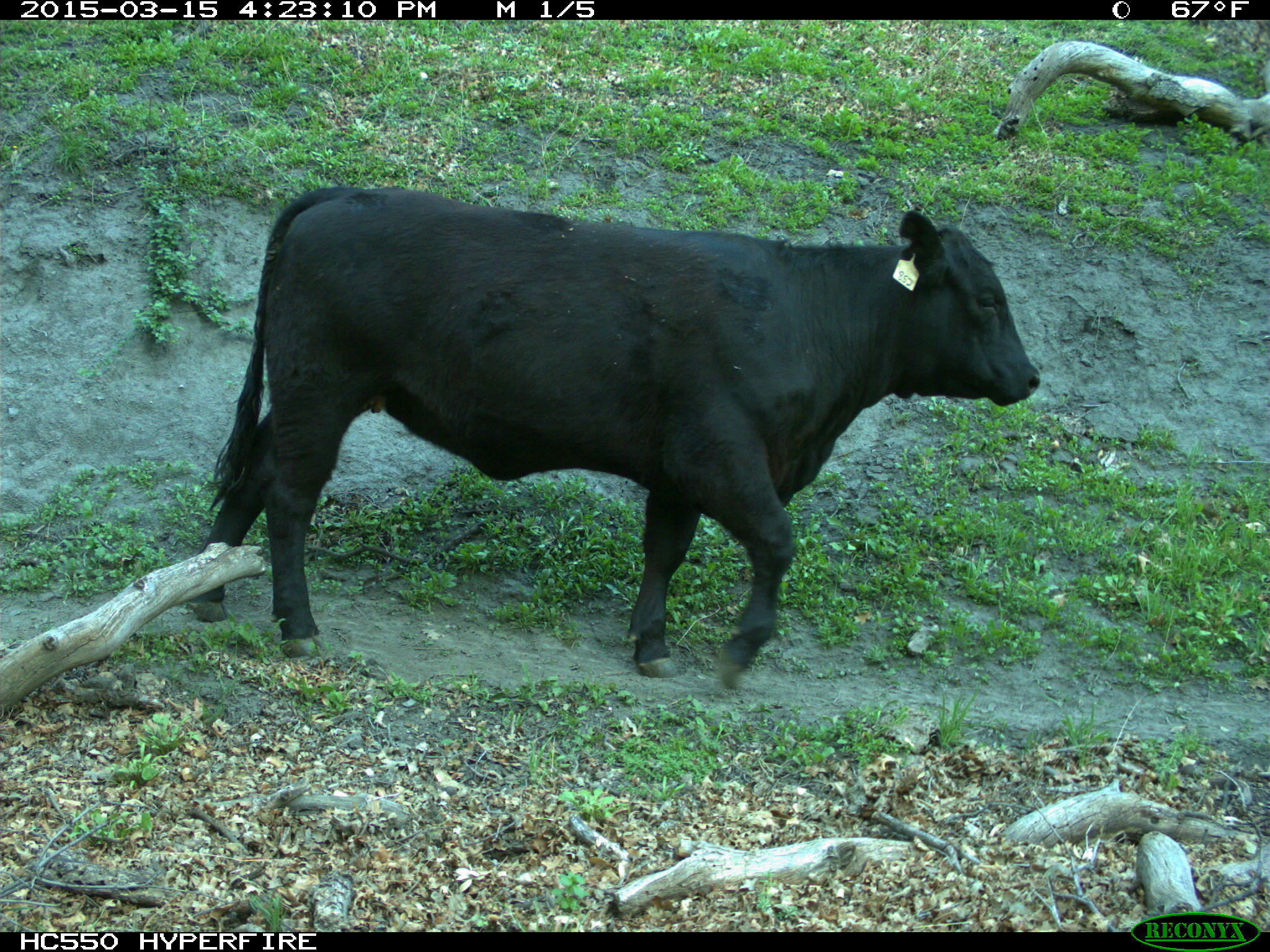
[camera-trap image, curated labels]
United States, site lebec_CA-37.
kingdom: Animalia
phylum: Chordata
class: Mammalia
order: Artiodactyla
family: Bovidae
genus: Bos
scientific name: Bos taurus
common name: domestic cow